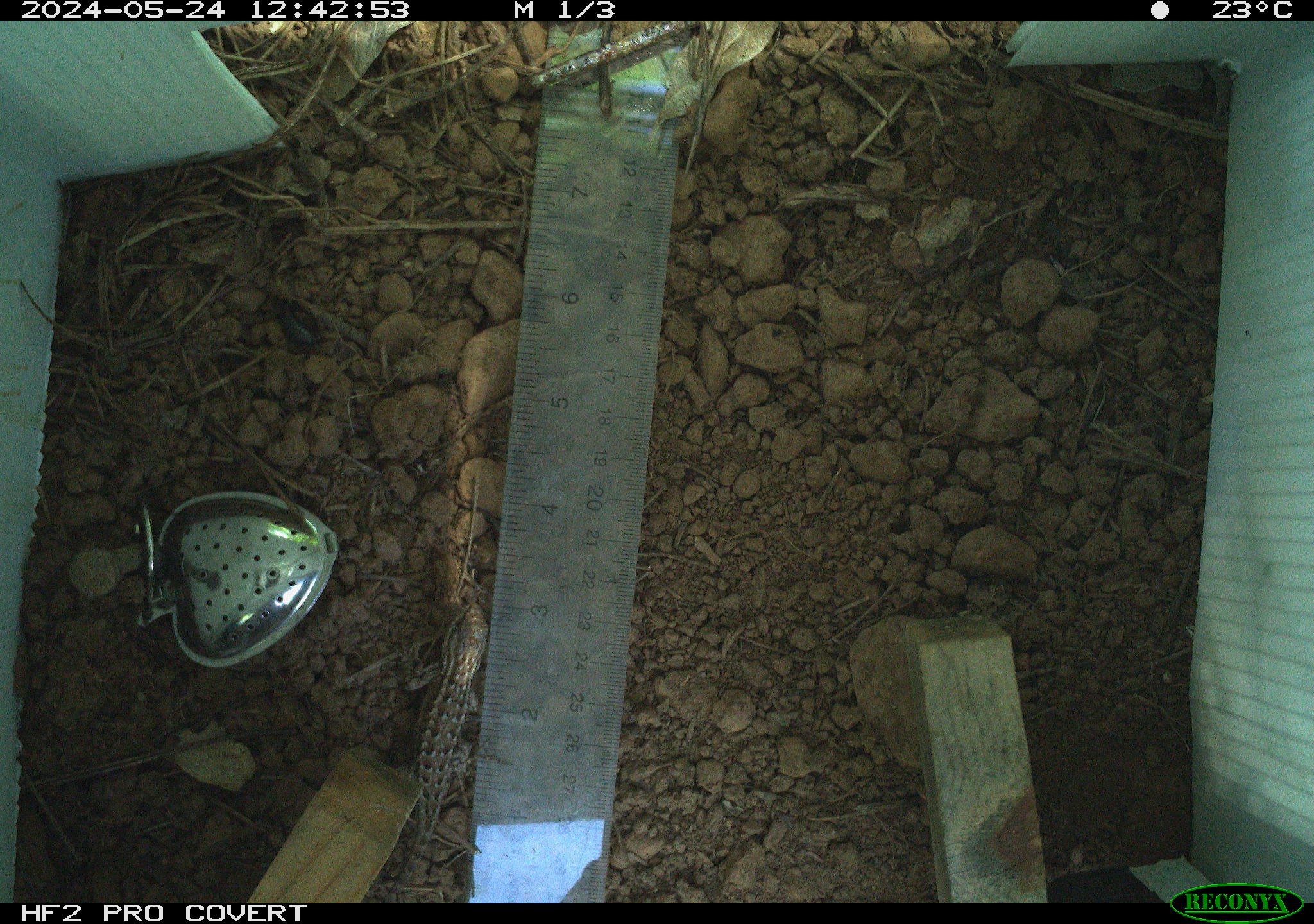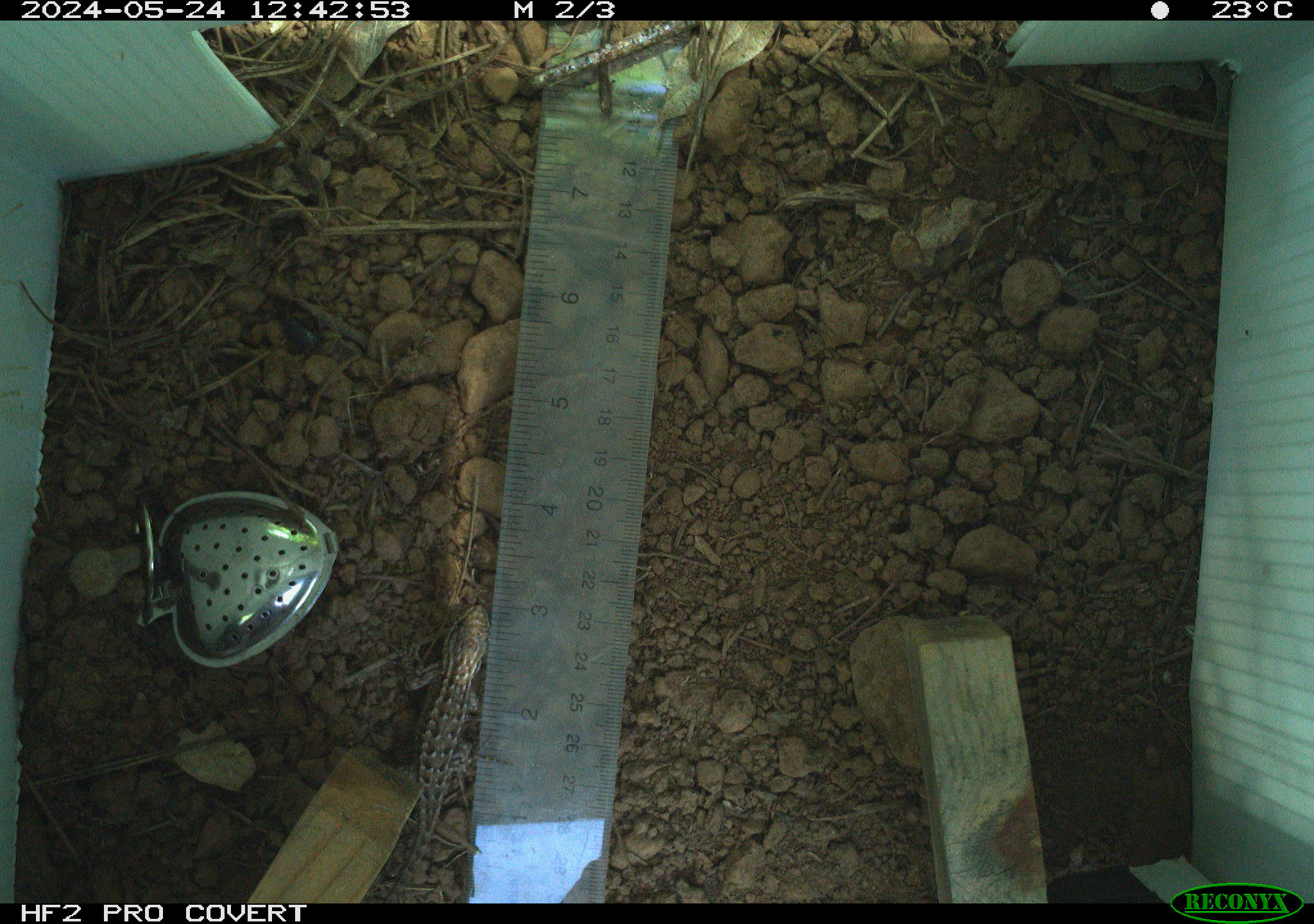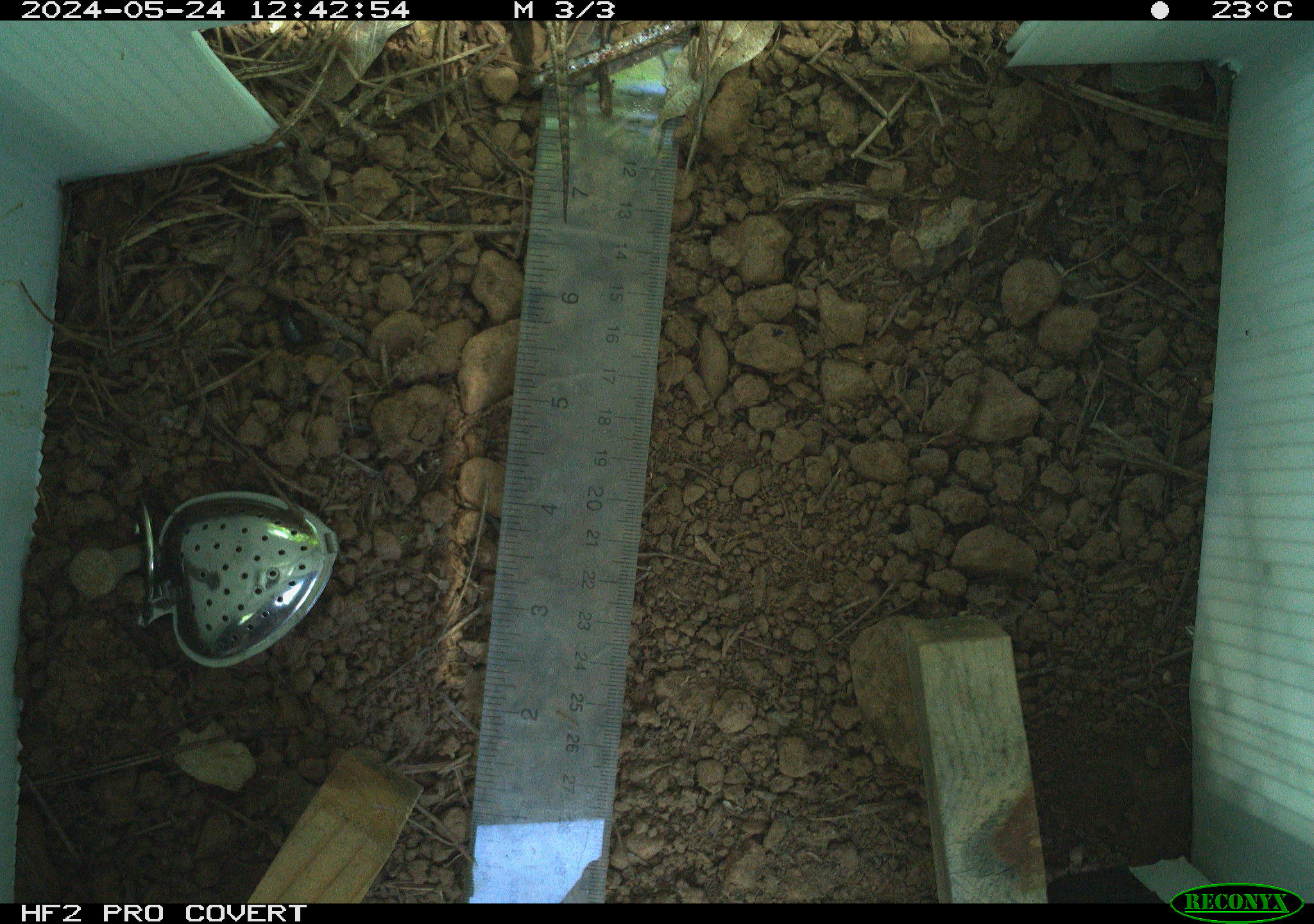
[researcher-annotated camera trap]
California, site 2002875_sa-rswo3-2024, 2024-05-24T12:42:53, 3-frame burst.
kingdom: Animalia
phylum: Chordata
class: Reptilia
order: Squamata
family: Phrynosomatidae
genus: Sceloporus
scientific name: Sceloporus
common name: spiny lizards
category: sceloporus species